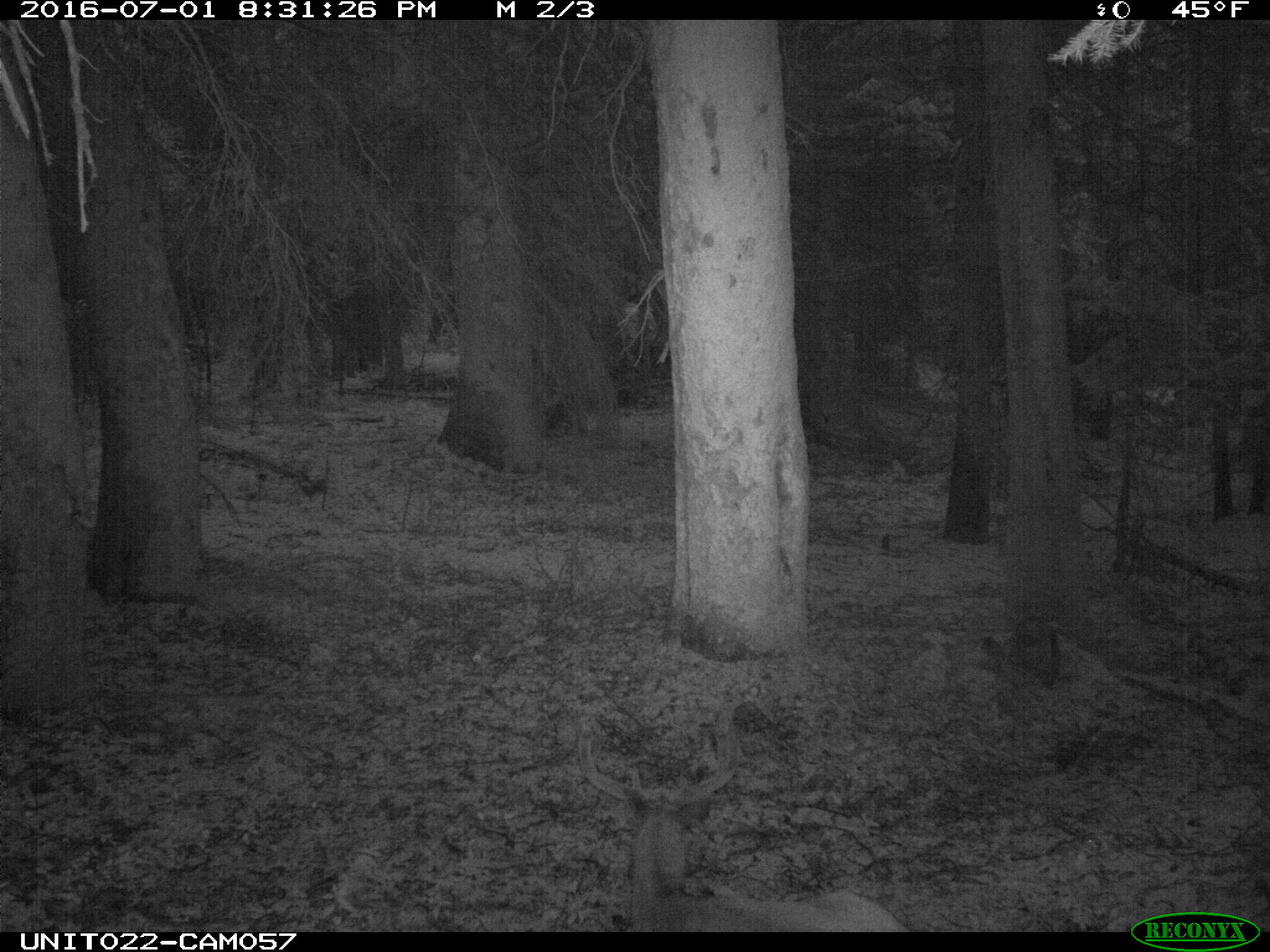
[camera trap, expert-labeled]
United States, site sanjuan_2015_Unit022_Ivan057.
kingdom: Animalia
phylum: Chordata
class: Mammalia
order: Artiodactyla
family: Cervidae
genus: Odocoileus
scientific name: Odocoileus hemionus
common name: mule deer